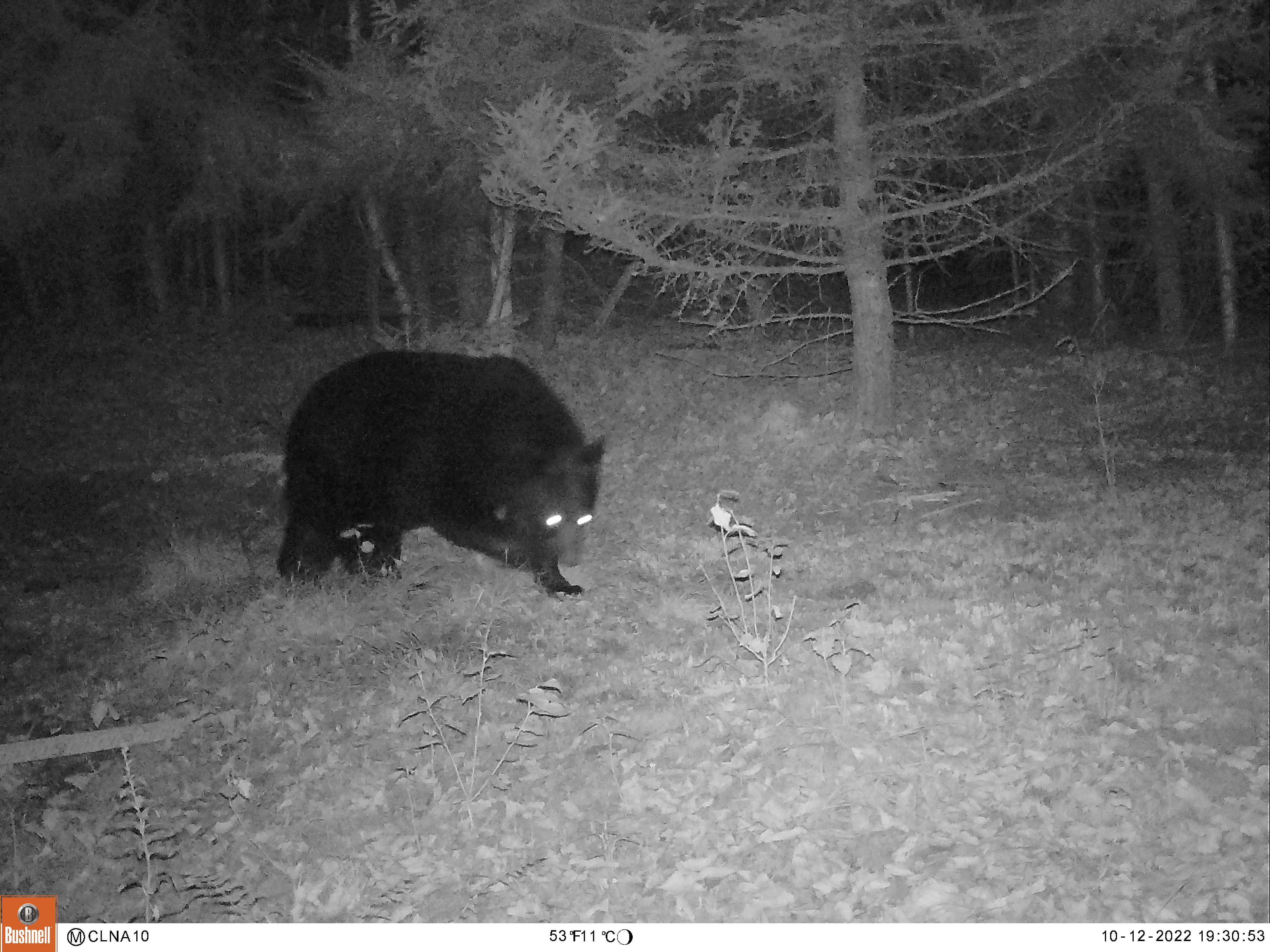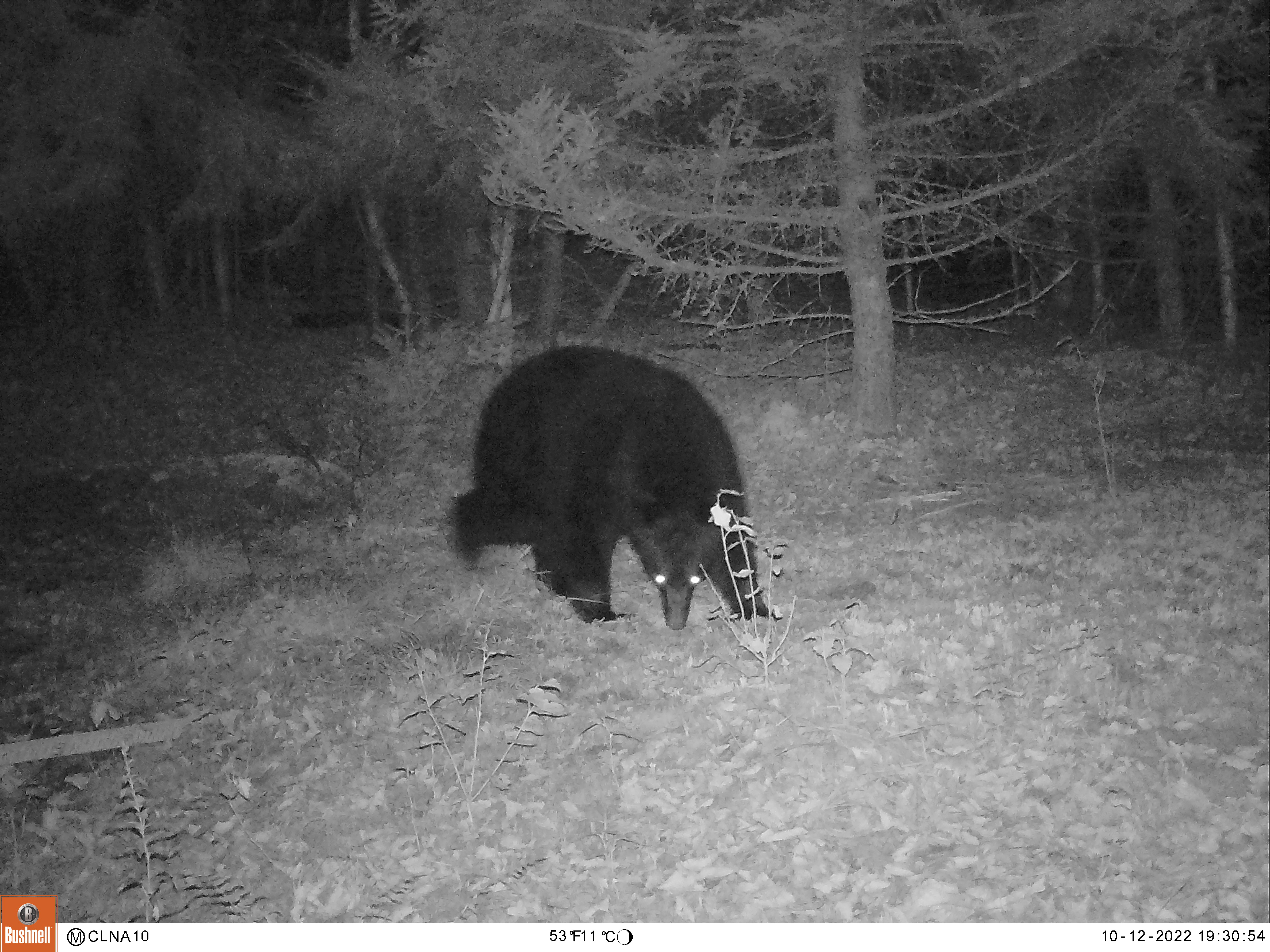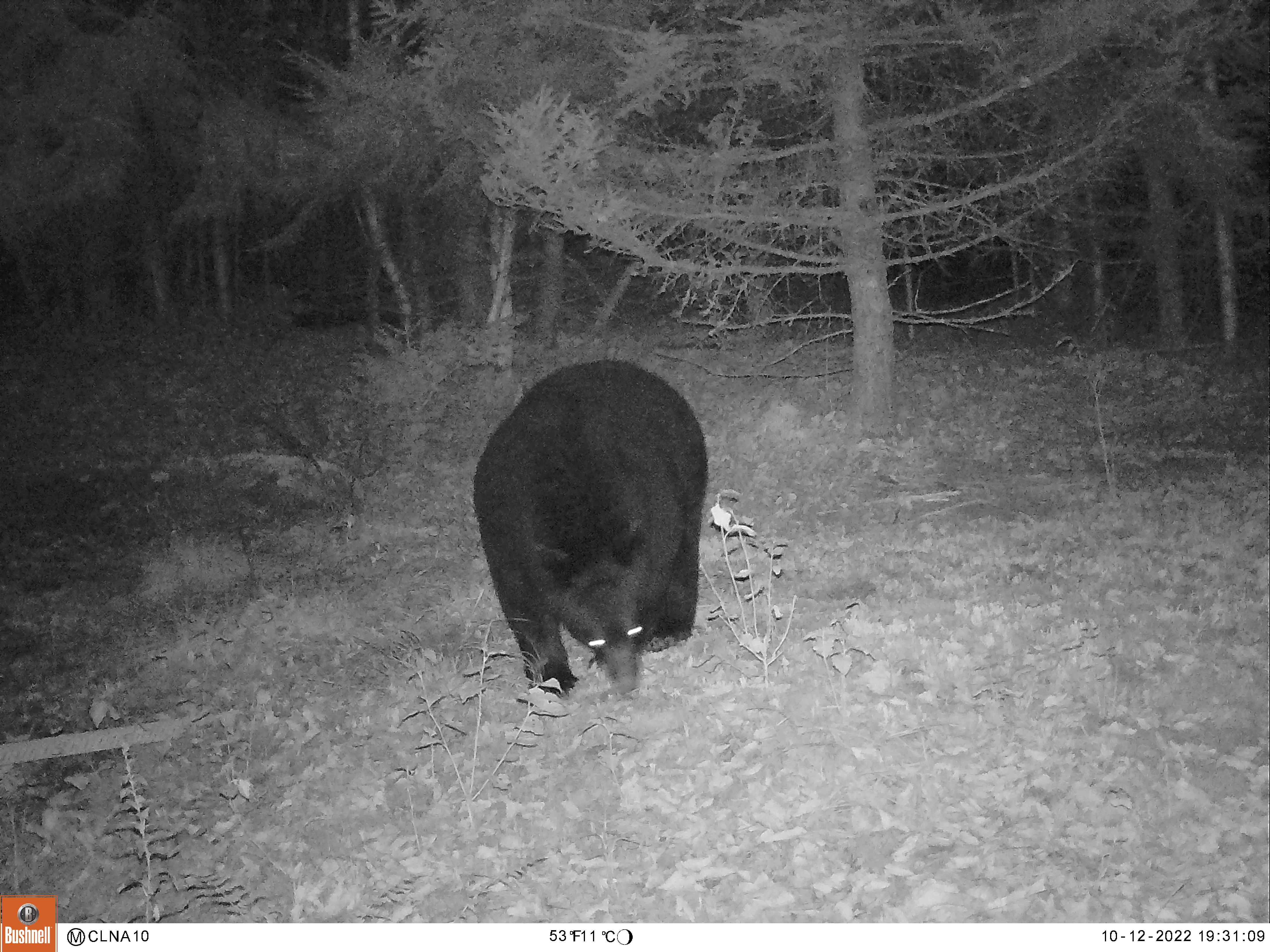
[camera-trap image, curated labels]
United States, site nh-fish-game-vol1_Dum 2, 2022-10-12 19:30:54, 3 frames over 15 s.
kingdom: Animalia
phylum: Chordata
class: Mammalia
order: Carnivora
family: Ursidae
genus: Ursus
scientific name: Ursus americanus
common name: black bear